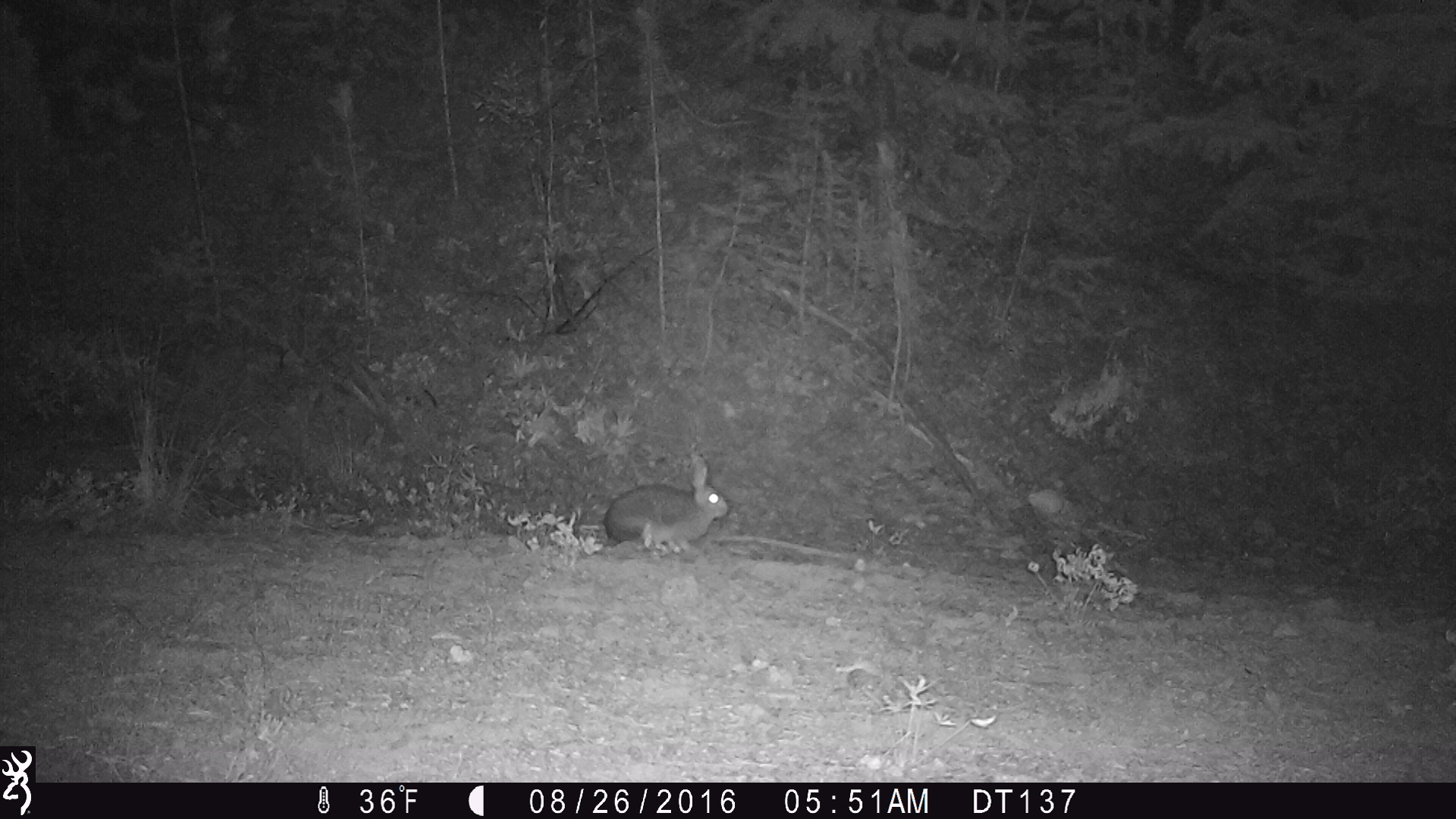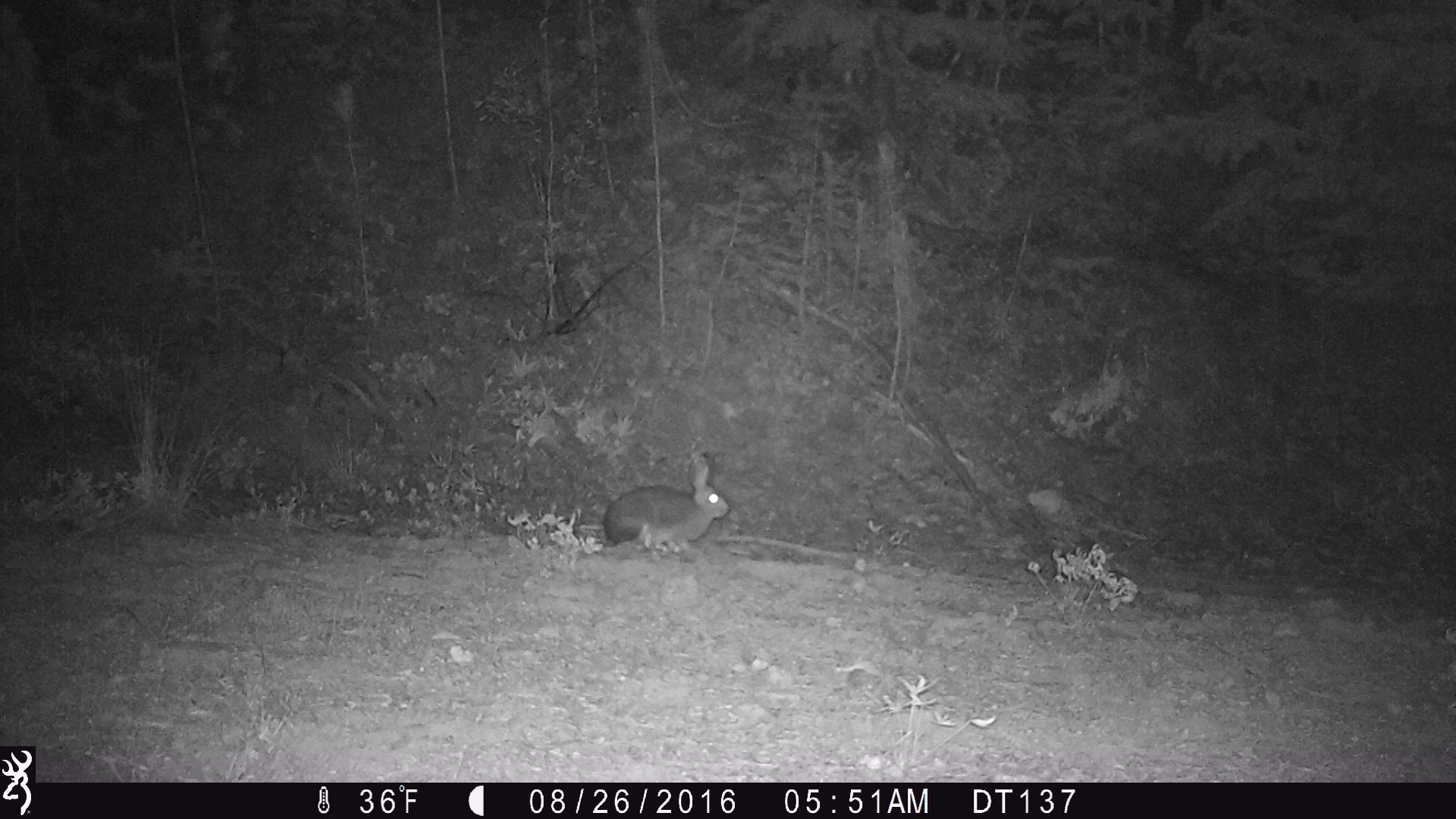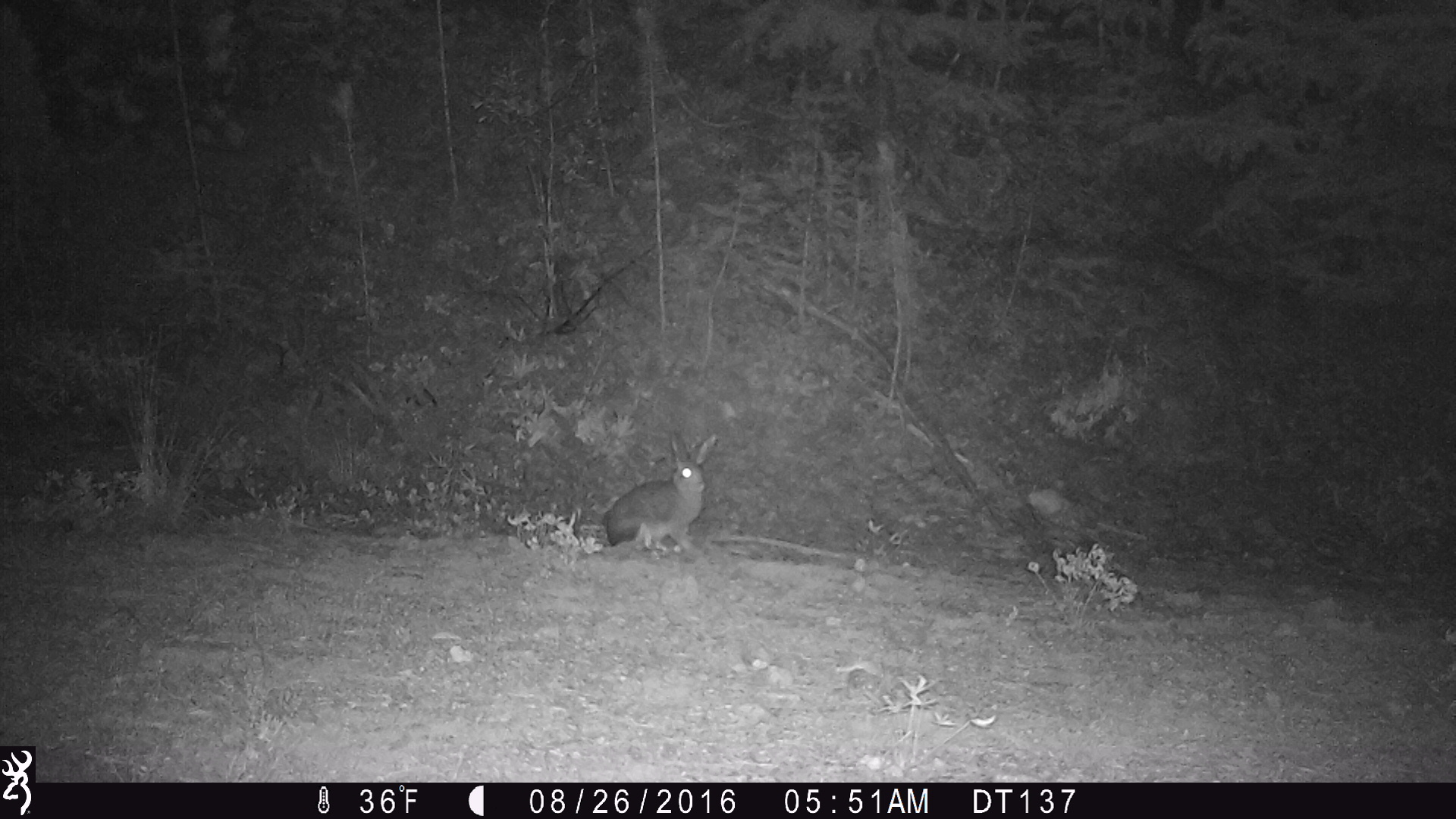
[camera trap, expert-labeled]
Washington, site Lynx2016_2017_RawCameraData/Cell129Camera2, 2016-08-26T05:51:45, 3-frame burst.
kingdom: Animalia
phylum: Chordata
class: Mammalia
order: Lagomorpha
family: Leporidae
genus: Lepus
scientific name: Lepus americanus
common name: snowshoe hare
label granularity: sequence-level